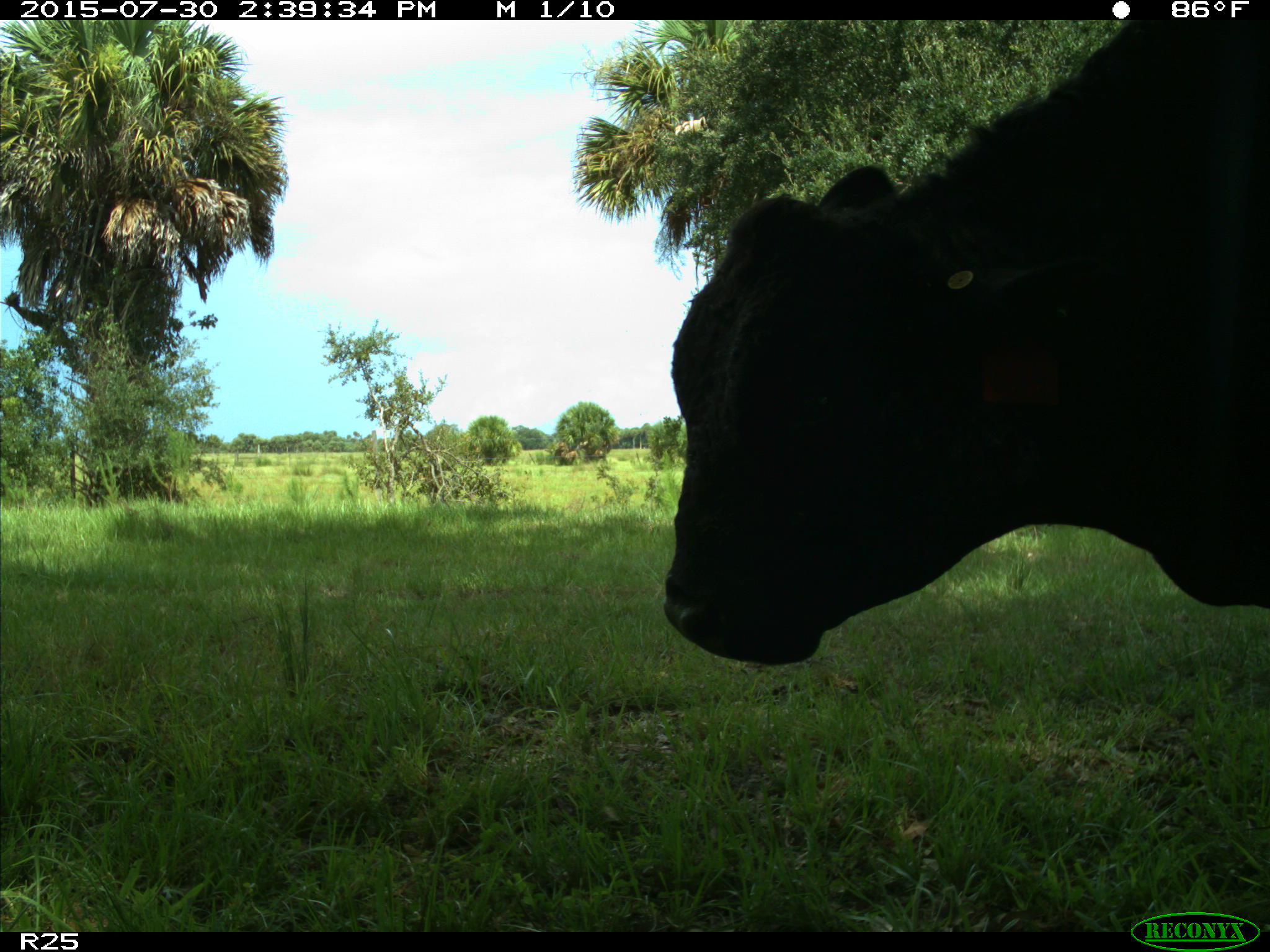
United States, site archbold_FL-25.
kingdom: Animalia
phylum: Chordata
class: Mammalia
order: Artiodactyla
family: Bovidae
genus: Bos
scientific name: Bos taurus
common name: domestic cow